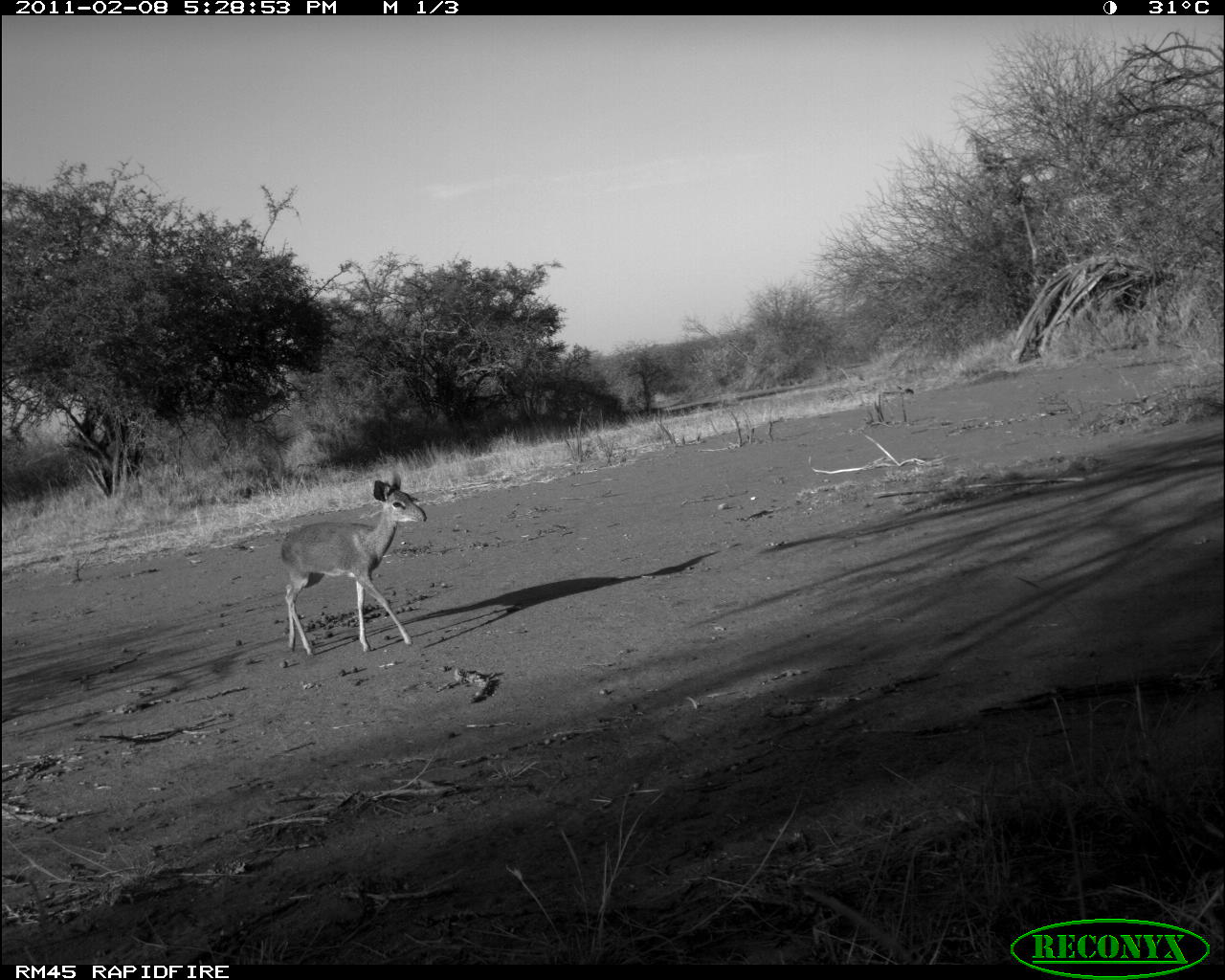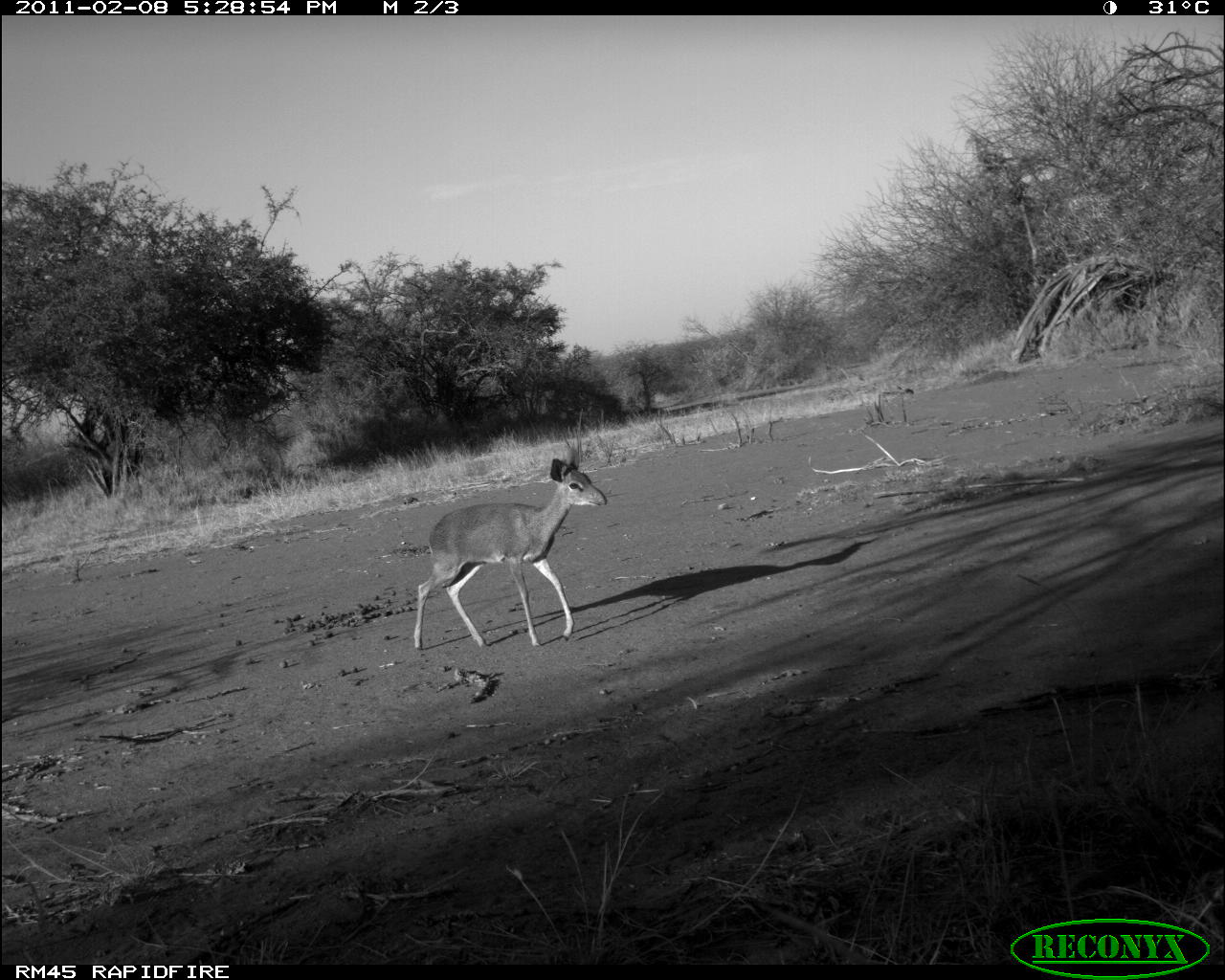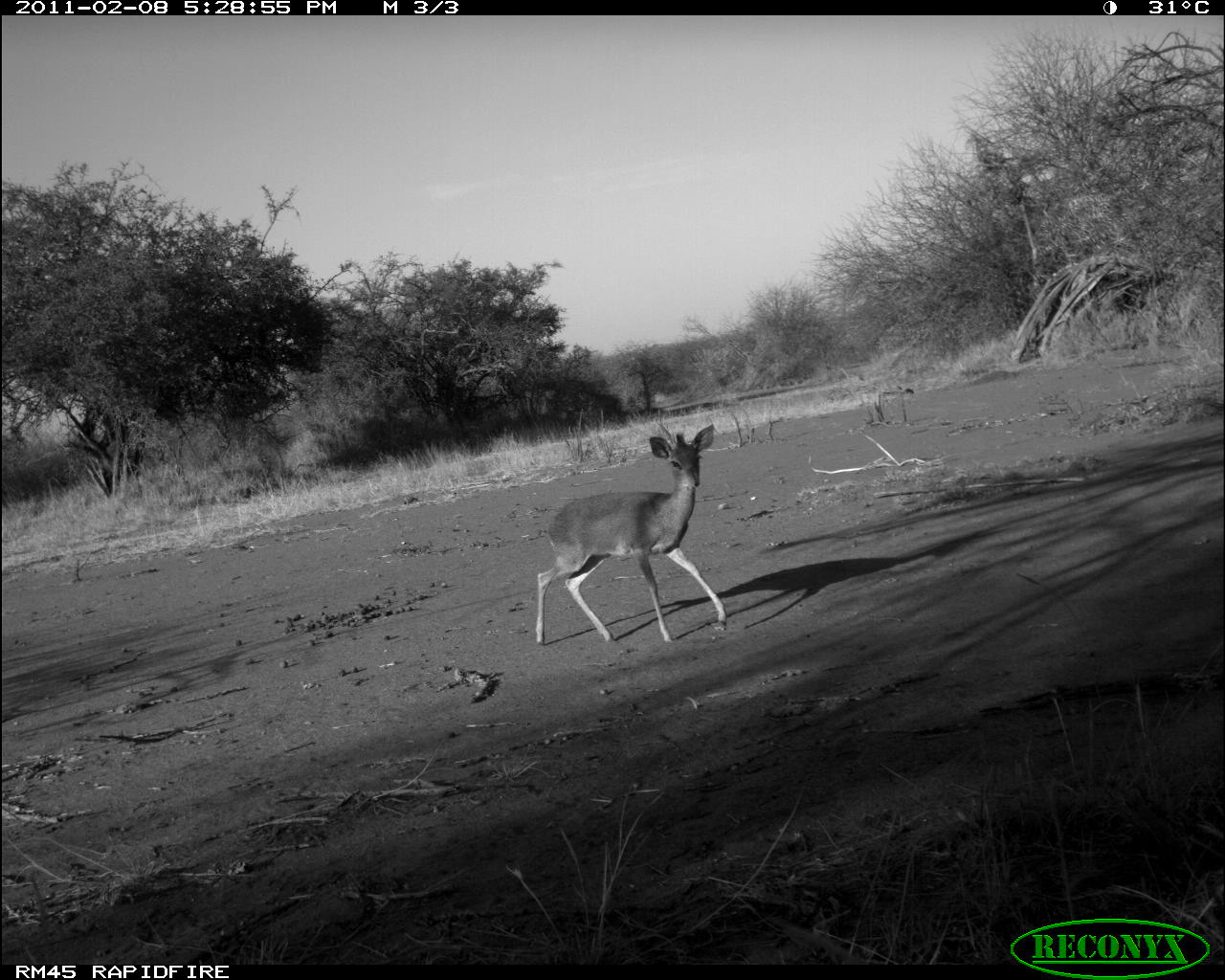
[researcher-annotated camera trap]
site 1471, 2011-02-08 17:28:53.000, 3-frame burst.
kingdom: Animalia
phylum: Chordata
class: Mammalia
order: Artiodactyla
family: Bovidae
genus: Madoqua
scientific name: Madoqua guentheri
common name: günther's dik-dik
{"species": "Madoqua guentheri (günther's dik-dik)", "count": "1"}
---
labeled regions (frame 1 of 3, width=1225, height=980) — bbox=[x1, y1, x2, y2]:
madoqua guentheri: bbox=[278, 469, 428, 657]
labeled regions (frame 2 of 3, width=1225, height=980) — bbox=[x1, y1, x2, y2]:
madoqua guentheri: bbox=[412, 444, 606, 650]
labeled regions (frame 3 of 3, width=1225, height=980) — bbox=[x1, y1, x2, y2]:
madoqua guentheri: bbox=[533, 424, 726, 646]